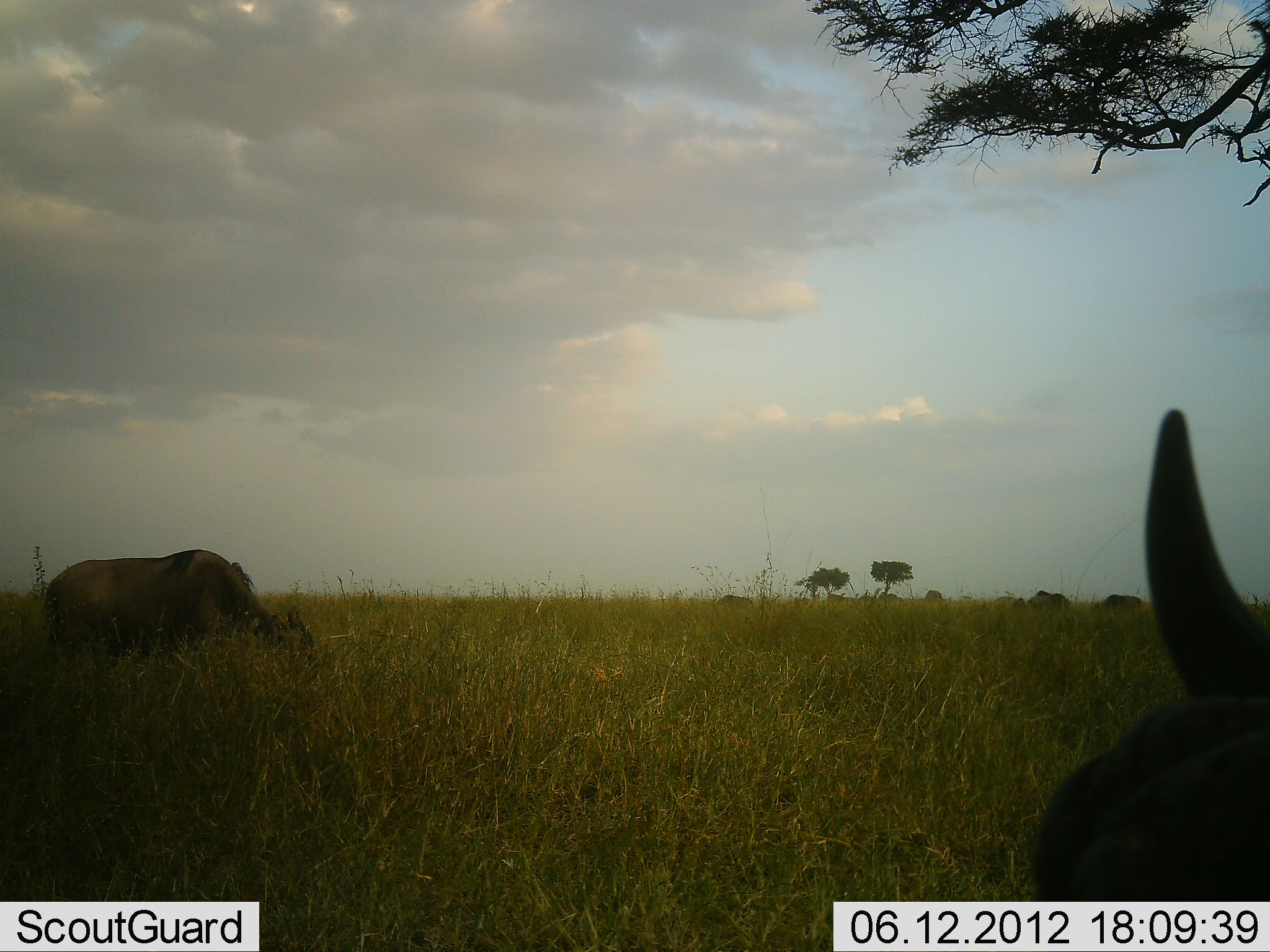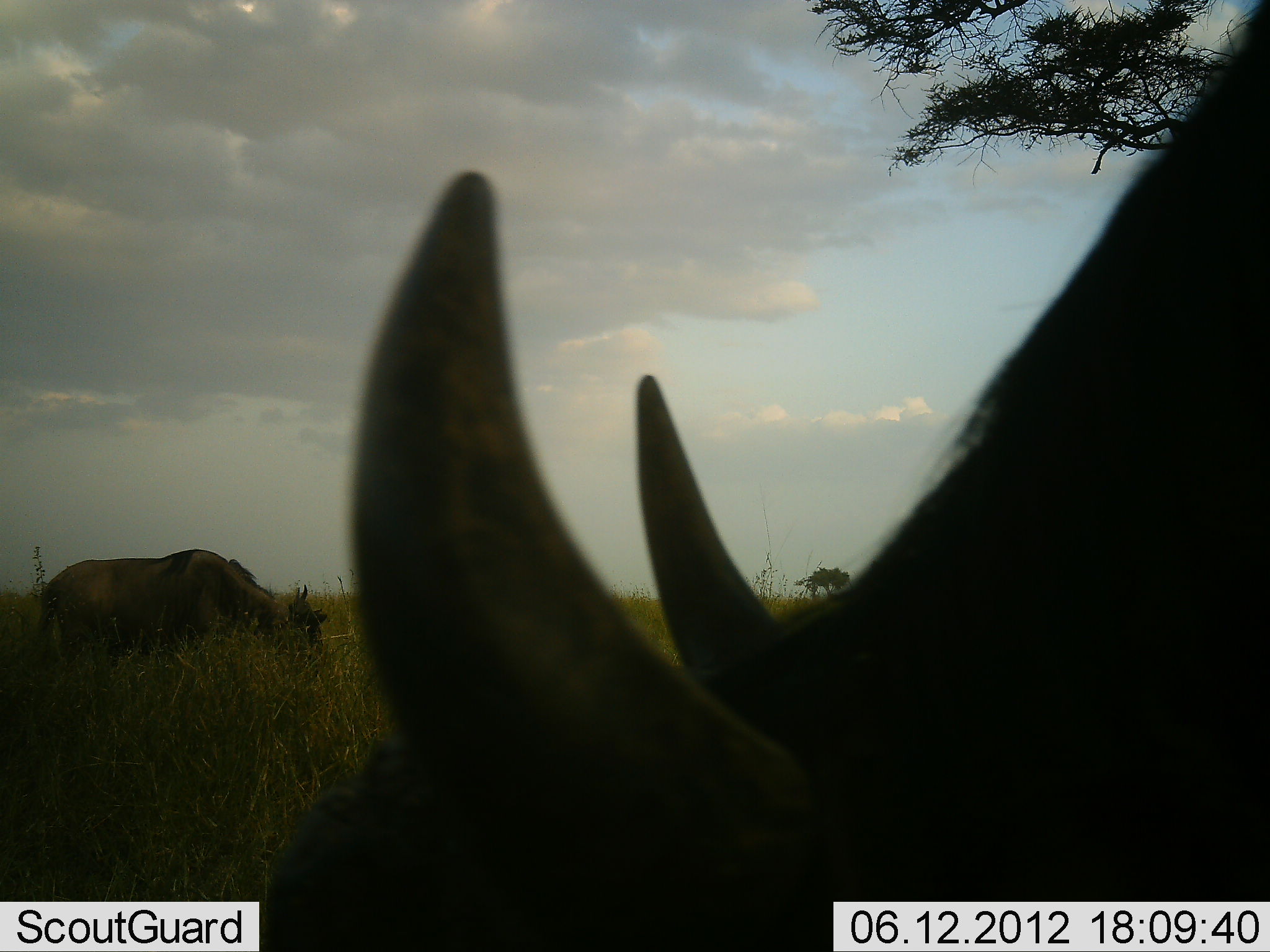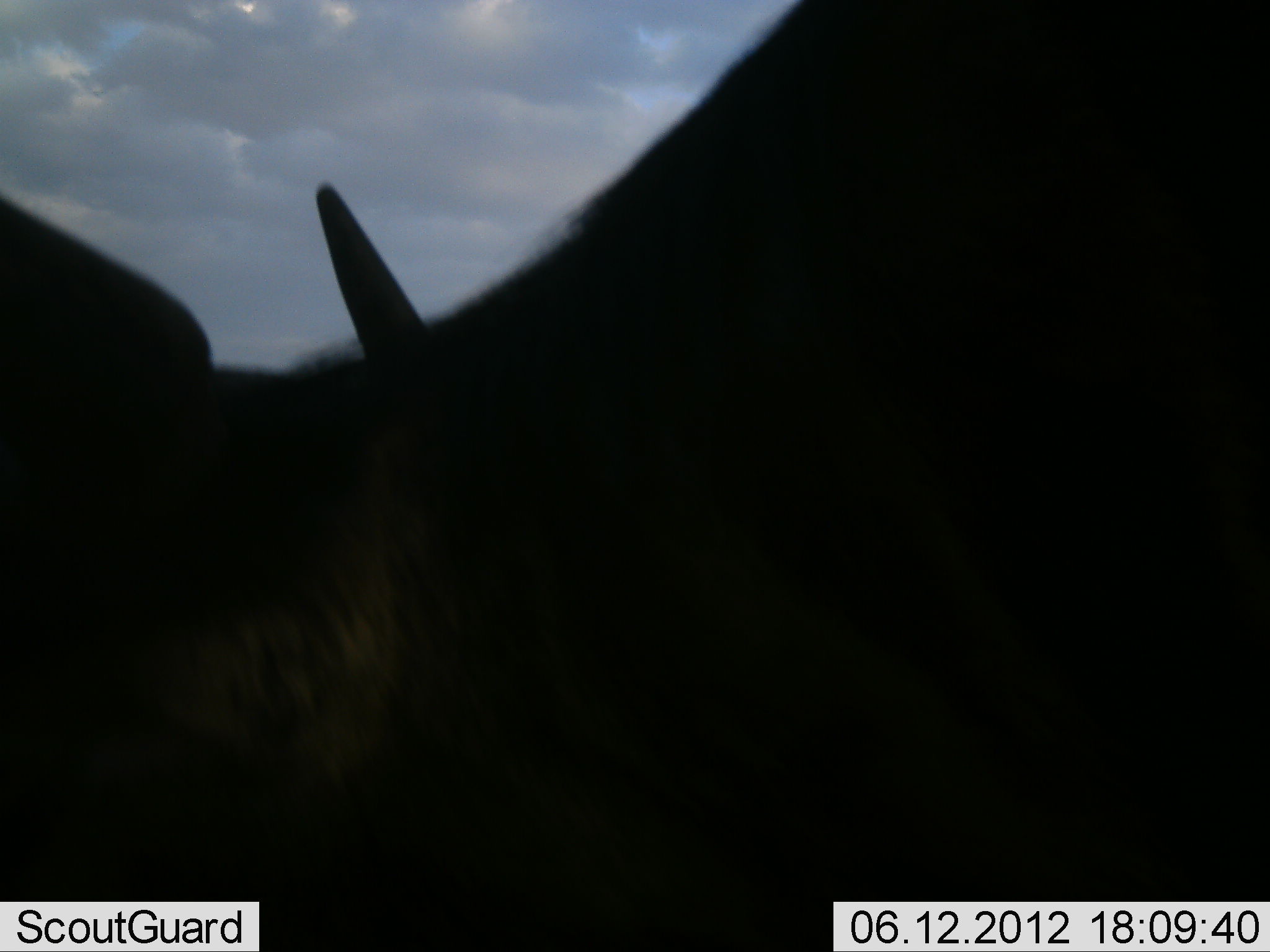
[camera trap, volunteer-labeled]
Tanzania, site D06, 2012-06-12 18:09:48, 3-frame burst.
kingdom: Animalia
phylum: Chordata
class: Mammalia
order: Artiodactyla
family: Bovidae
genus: Connochaetes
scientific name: Connochaetes taurinus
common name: blue wildebeest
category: wildebeest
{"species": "wildebeest (blue wildebeest) (Connochaetes taurinus)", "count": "2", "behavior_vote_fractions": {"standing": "40%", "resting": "0%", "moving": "20%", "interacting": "0%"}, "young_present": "0%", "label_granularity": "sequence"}